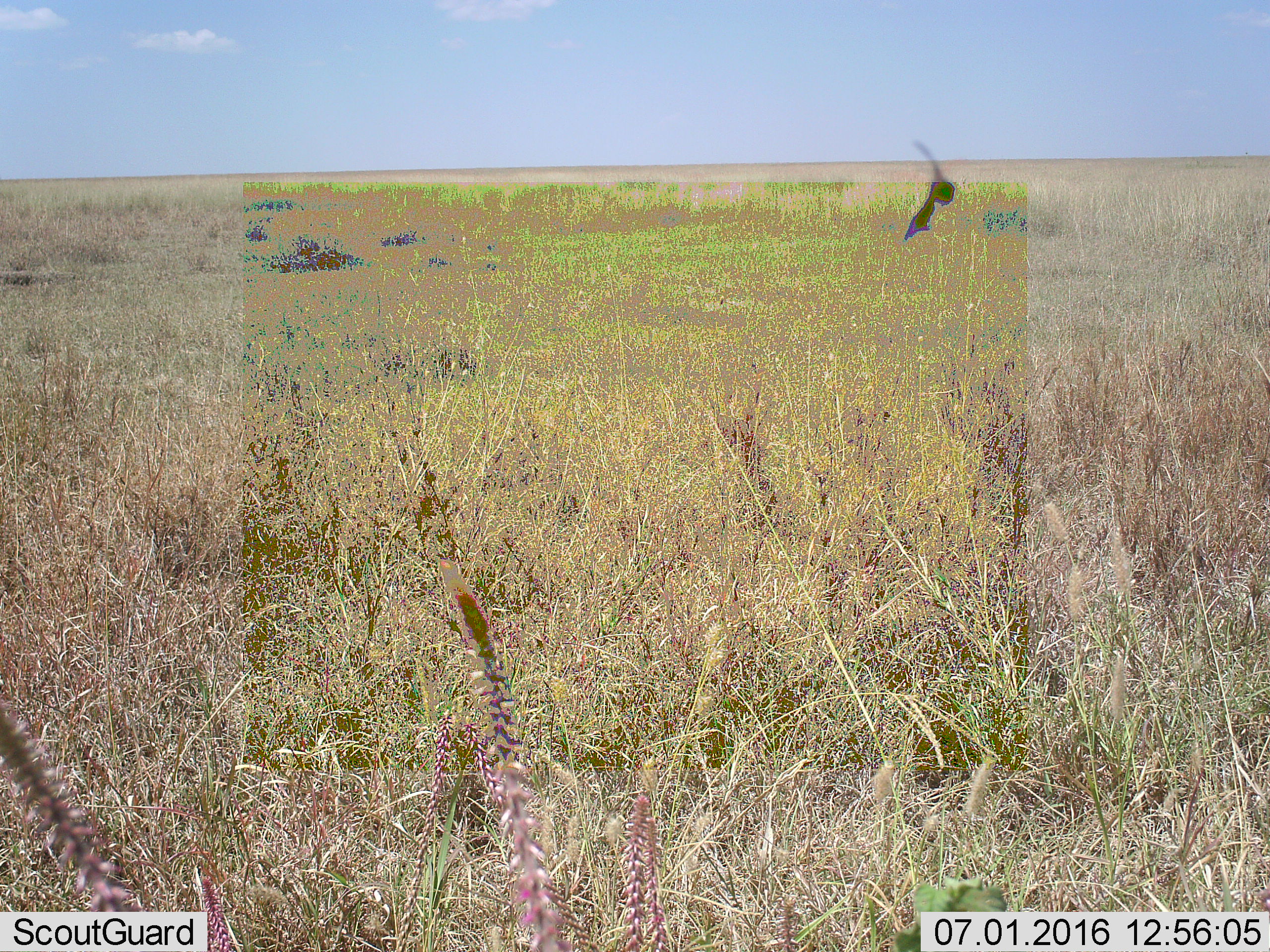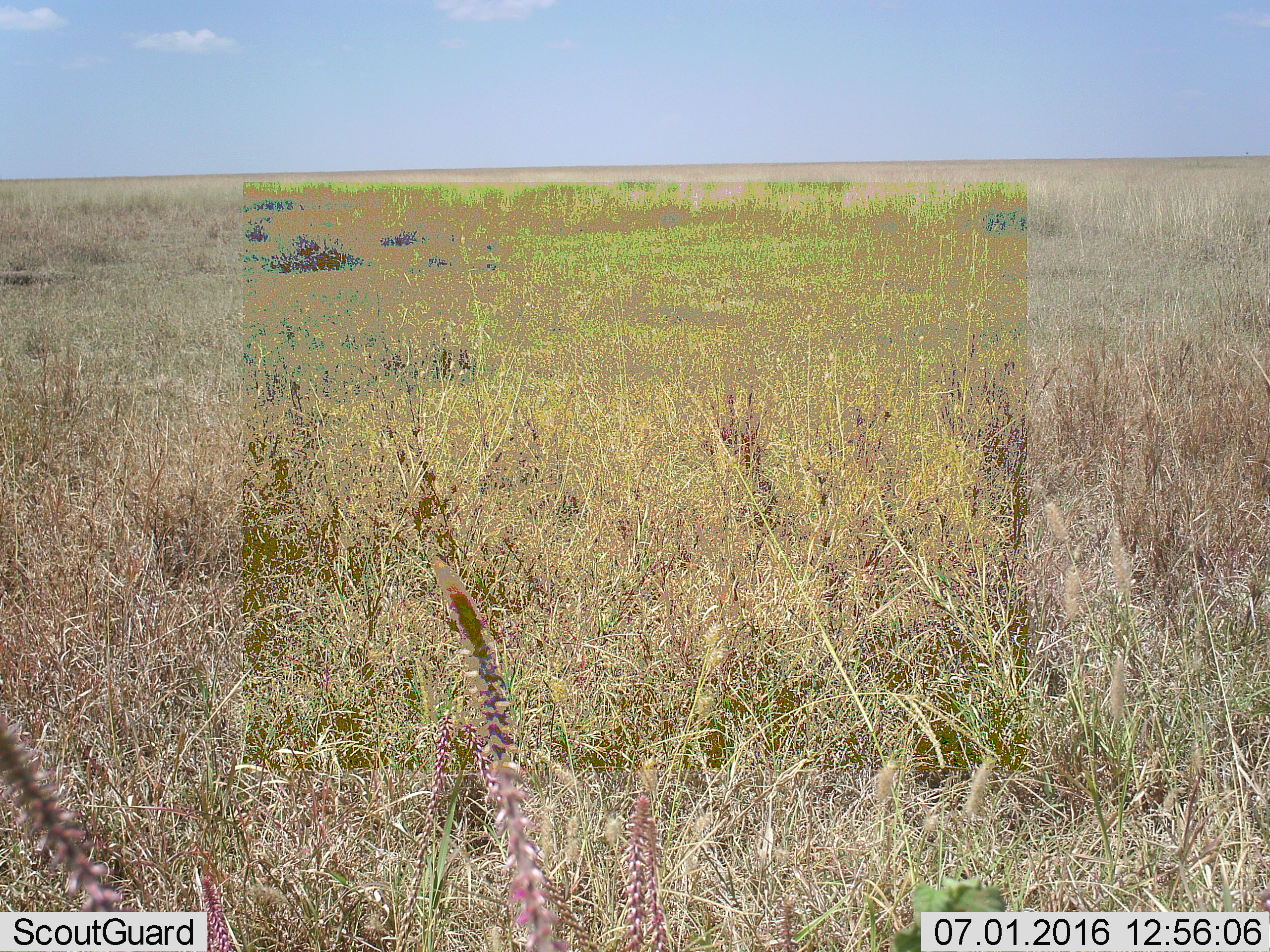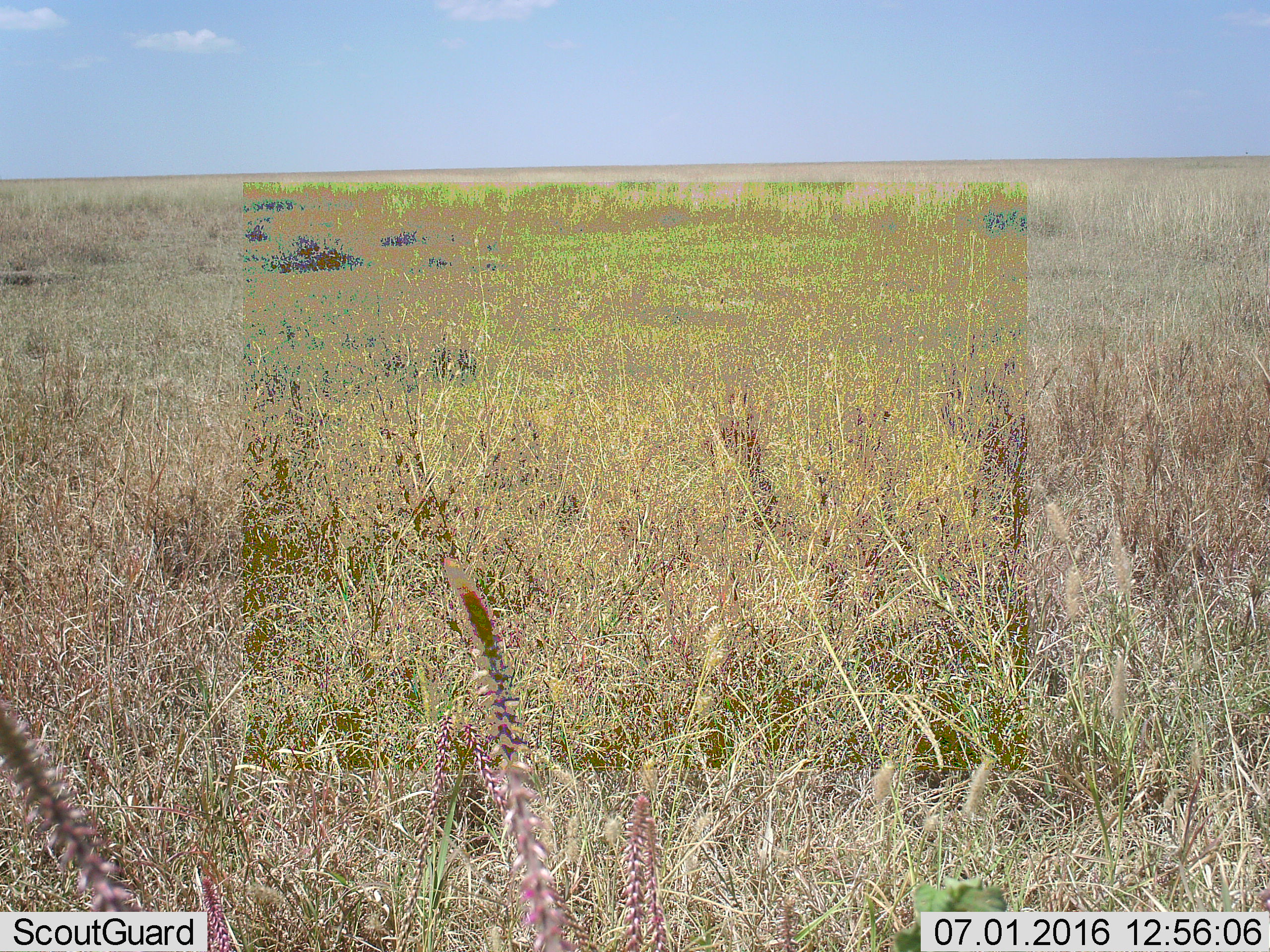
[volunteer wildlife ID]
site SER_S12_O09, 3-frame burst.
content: unidentified animal